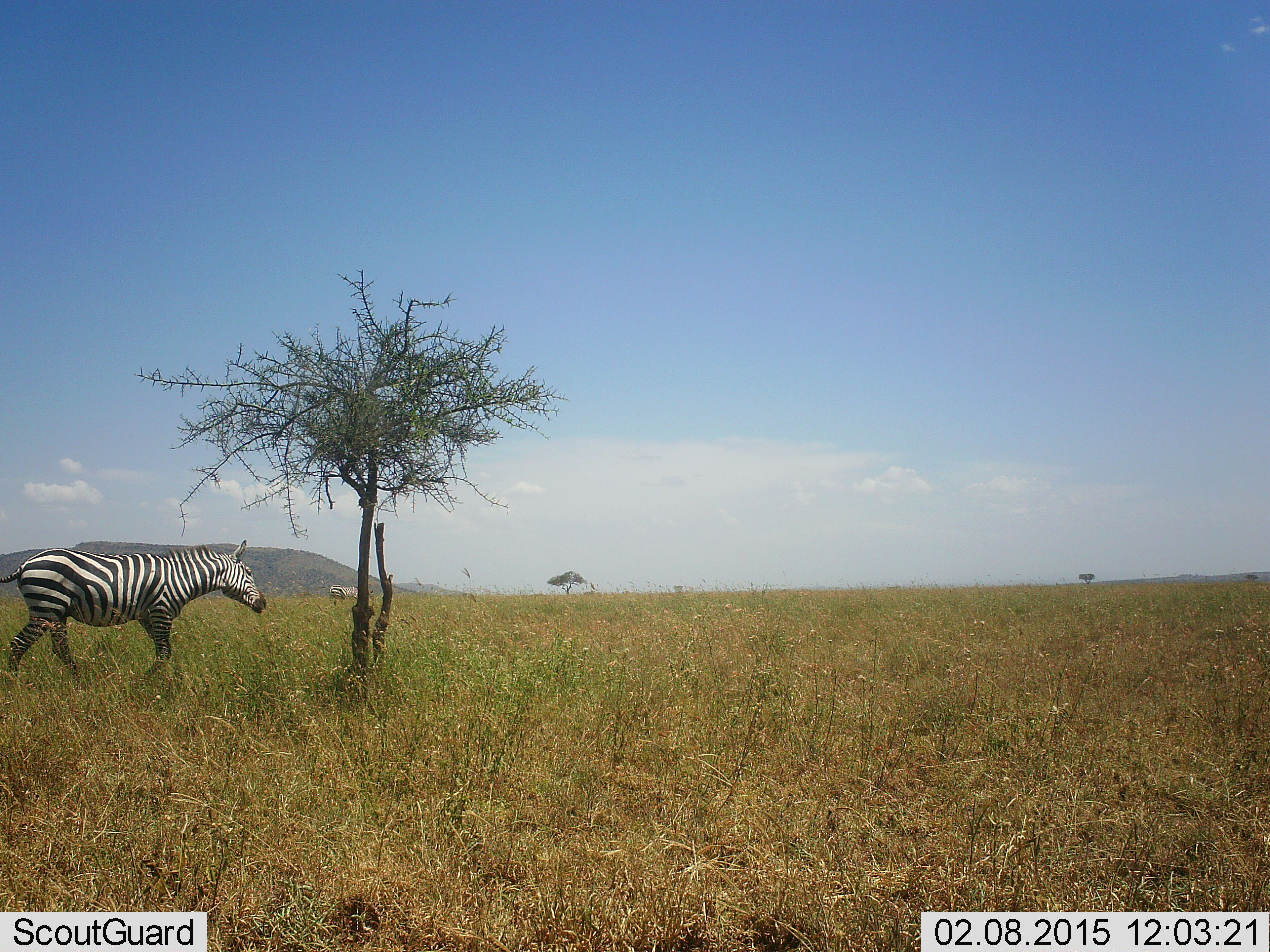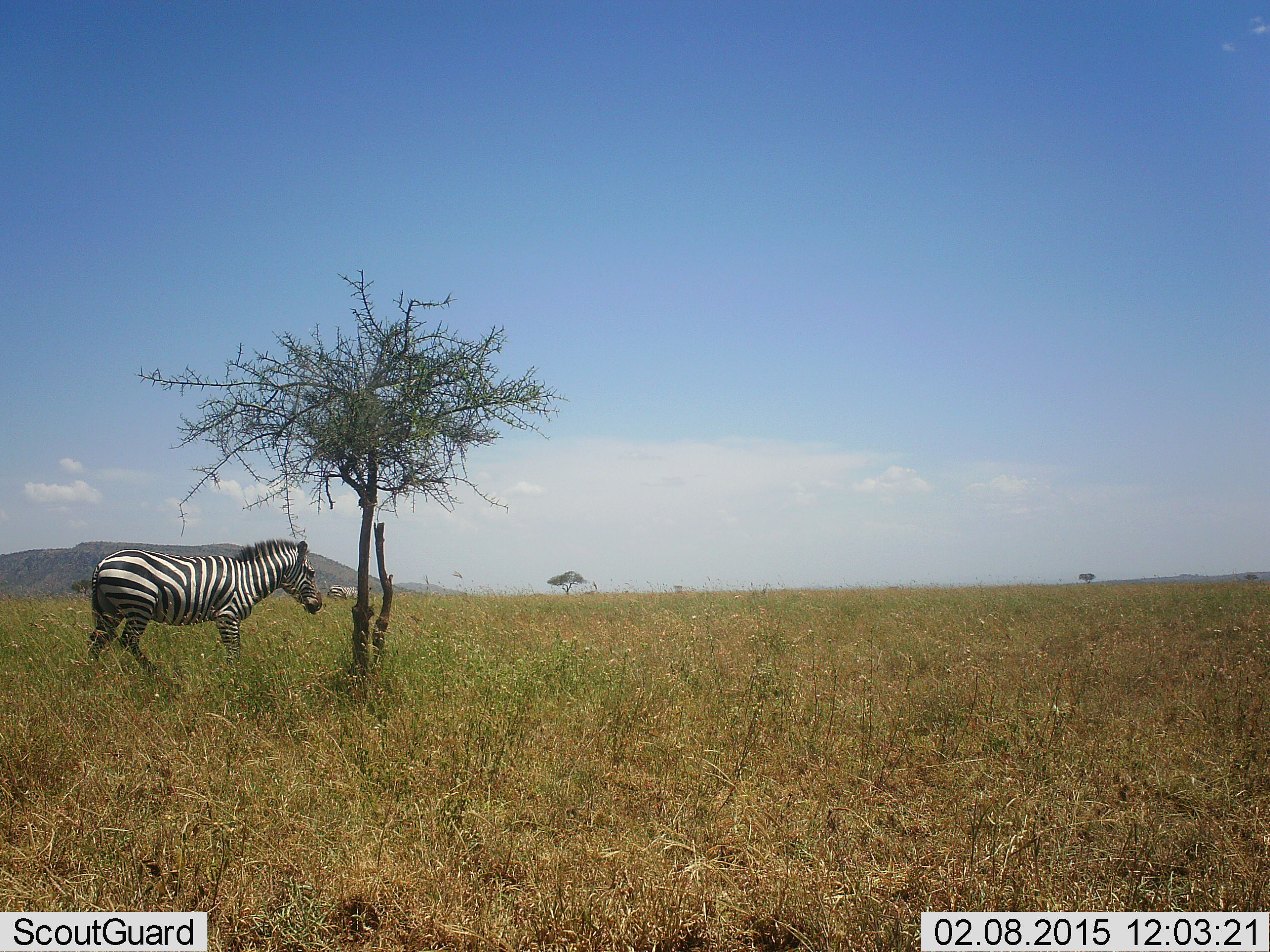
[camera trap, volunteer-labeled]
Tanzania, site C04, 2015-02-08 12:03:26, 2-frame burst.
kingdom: Animalia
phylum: Chordata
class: Mammalia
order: Perissodactyla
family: Equidae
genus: Equus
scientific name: Equus quagga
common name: plains zebra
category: zebra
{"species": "zebra (plains zebra) (Equus quagga)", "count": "1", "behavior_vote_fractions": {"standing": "20%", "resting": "0%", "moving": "100%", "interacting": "0%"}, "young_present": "0%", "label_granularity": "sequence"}